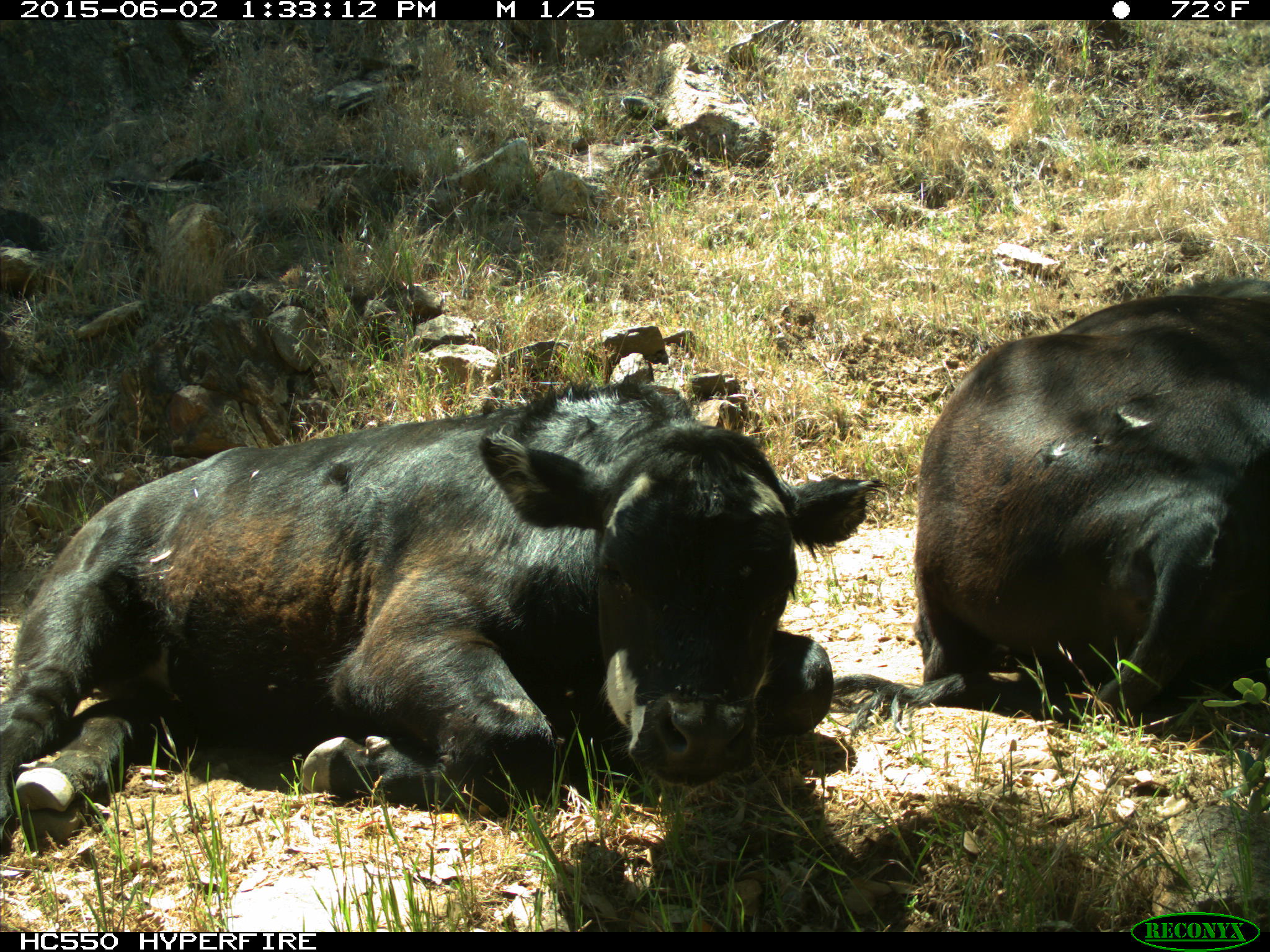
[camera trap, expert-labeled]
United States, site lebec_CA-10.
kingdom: Animalia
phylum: Chordata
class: Mammalia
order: Artiodactyla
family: Bovidae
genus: Bos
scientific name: Bos taurus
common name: domestic cow